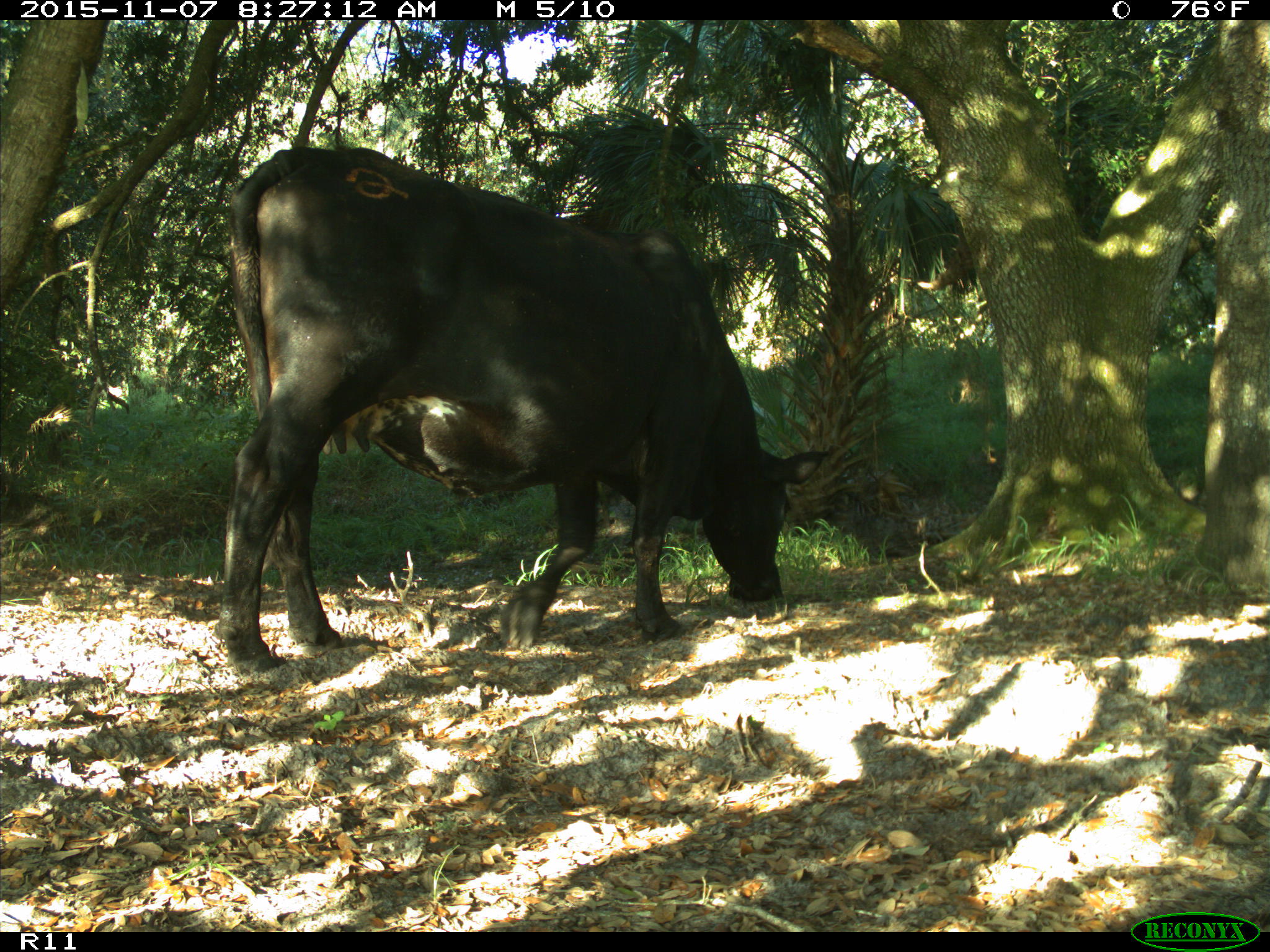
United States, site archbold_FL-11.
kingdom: Animalia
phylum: Chordata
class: Mammalia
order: Artiodactyla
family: Bovidae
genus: Bos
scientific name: Bos taurus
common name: domestic cow